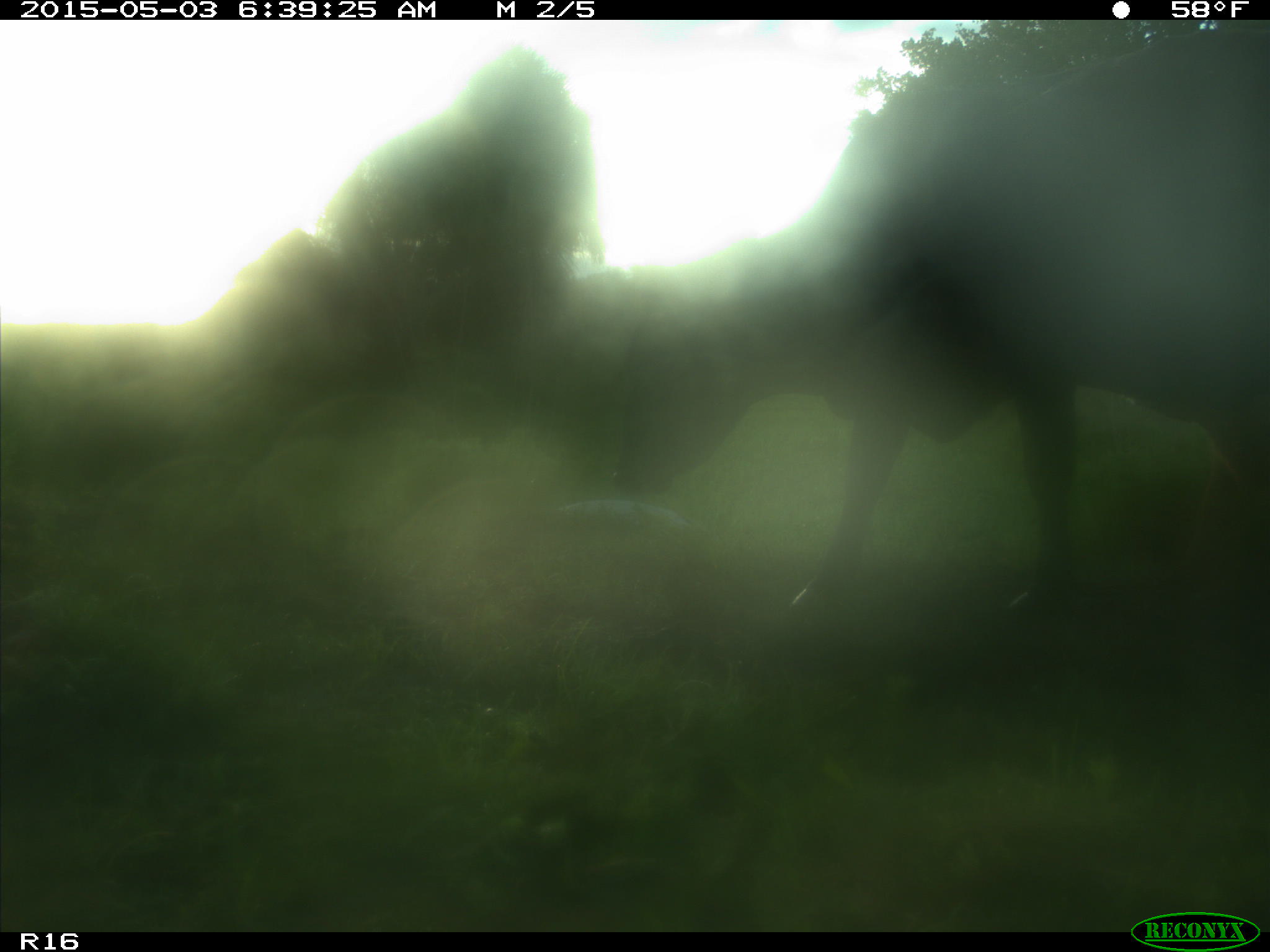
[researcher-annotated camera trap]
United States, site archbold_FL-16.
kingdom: Animalia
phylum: Chordata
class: Mammalia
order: Artiodactyla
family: Bovidae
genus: Bos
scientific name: Bos taurus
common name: domestic cow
Bos taurus (domestic cow).